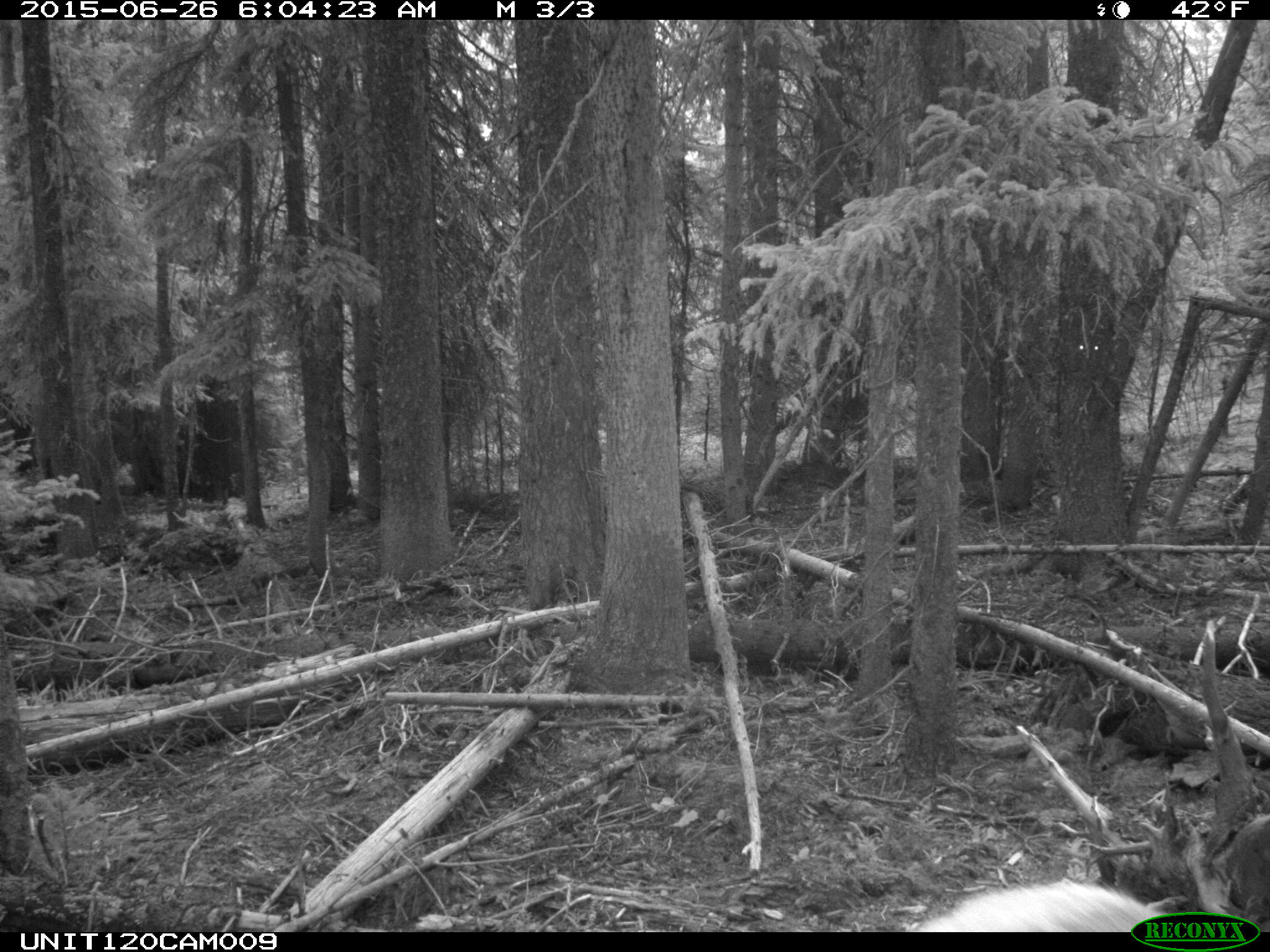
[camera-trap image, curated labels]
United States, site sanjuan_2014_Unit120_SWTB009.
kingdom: Animalia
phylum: Chordata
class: Mammalia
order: Artiodactyla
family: Cervidae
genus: Cervus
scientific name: Cervus elaphus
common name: red deer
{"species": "Cervus elaphus (red deer)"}